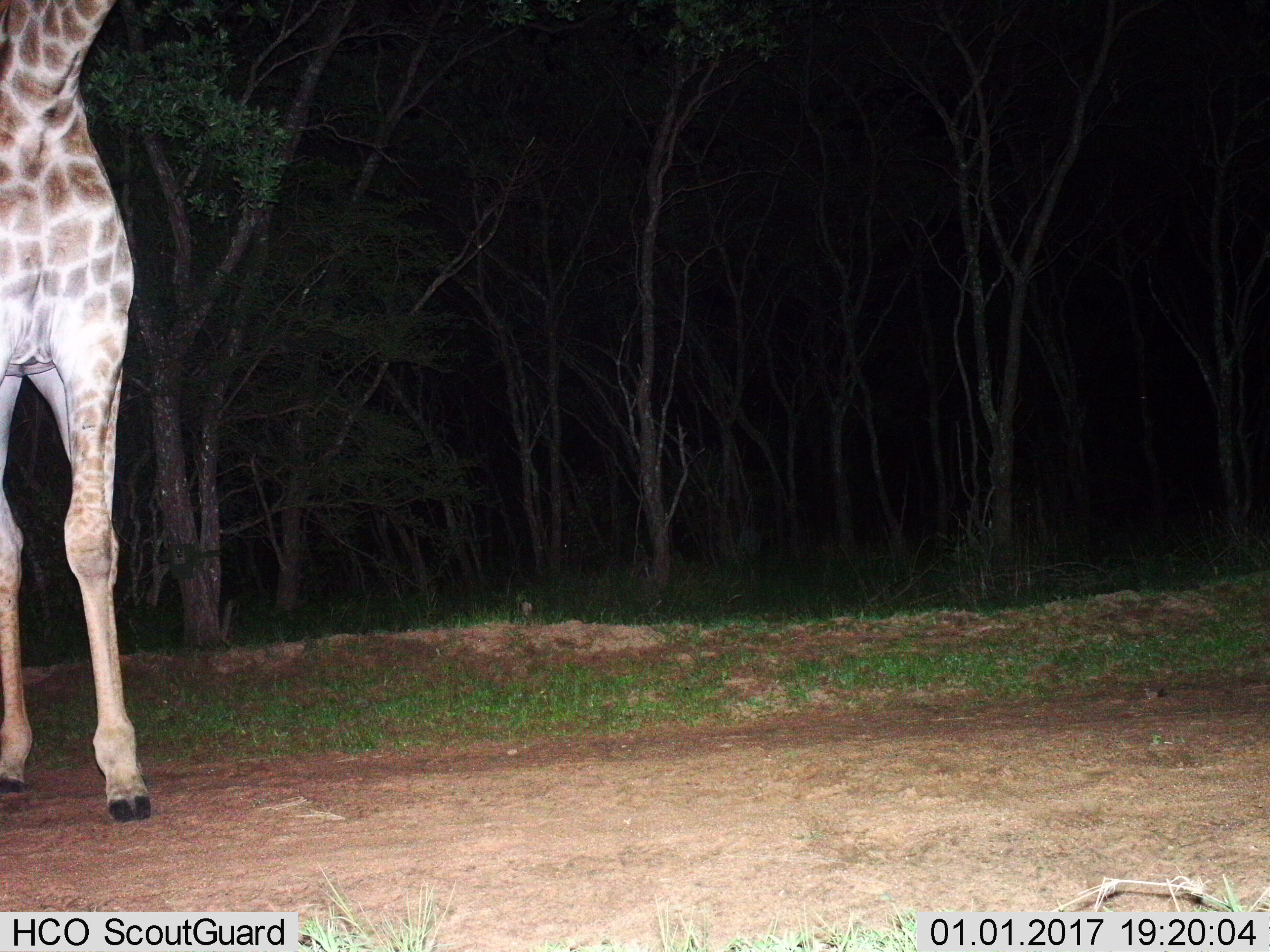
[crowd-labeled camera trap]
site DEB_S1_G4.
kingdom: Animalia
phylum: Chordata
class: Mammalia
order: Artiodactyla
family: Giraffidae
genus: Giraffa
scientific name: Giraffa camelopardalis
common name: giraffe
Giraffe (Giraffa camelopardalis), count 1. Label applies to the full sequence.